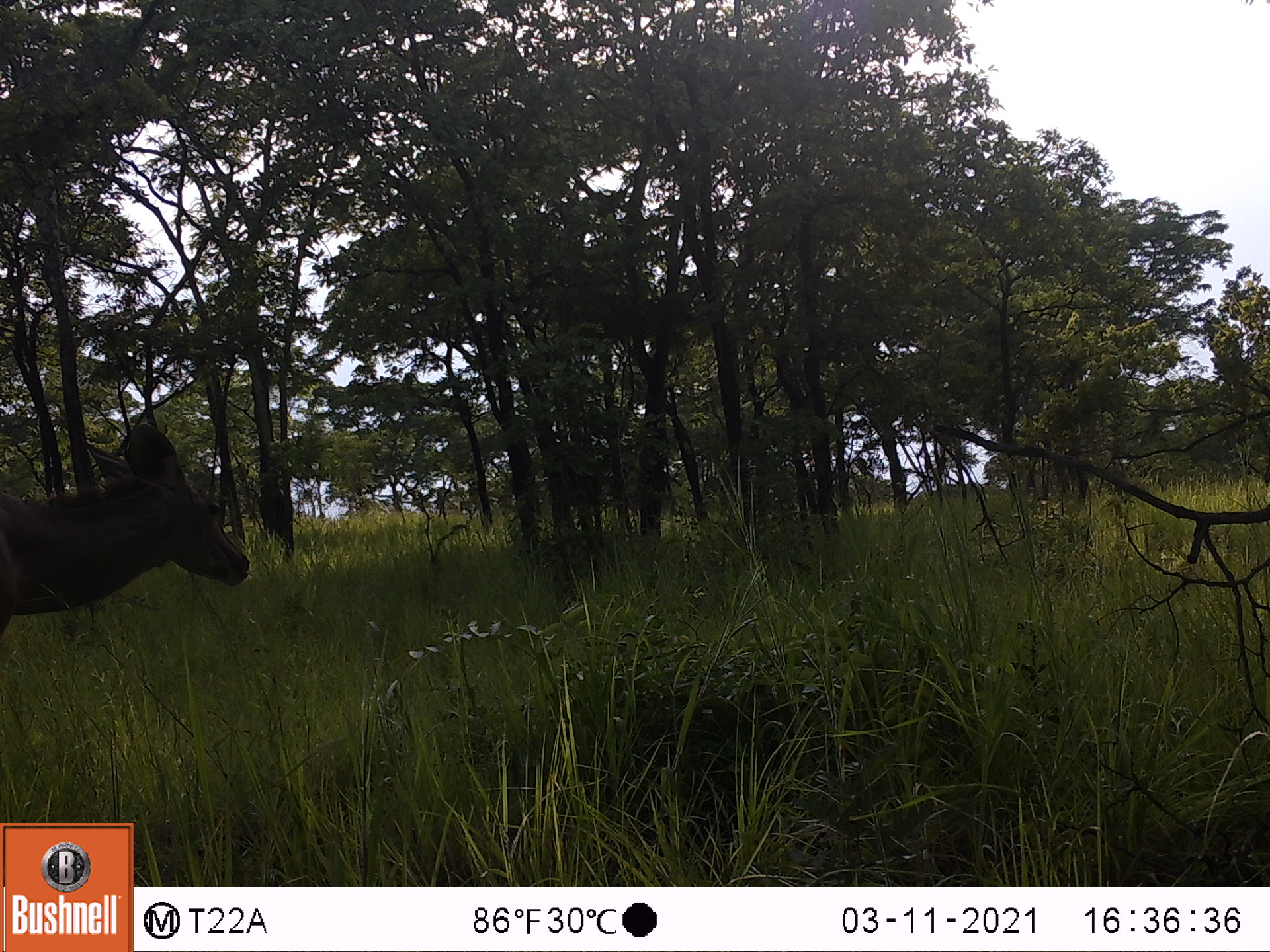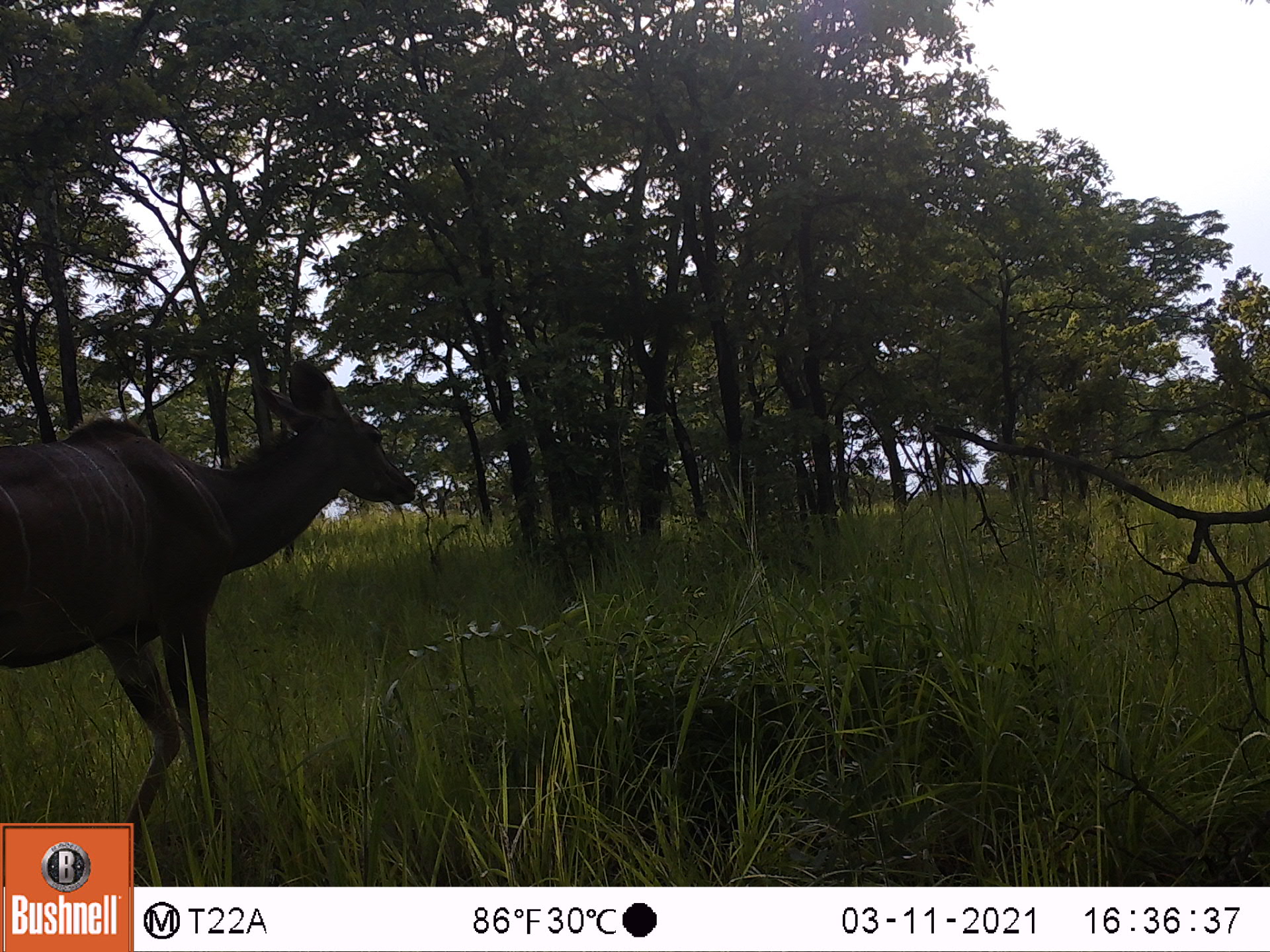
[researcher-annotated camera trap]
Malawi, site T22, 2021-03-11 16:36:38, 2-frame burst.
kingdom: Animalia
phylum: Chordata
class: Mammalia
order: Artiodactyla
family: Bovidae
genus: Tragelaphus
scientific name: Tragelaphus strepsiceros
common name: greater kudu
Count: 1.